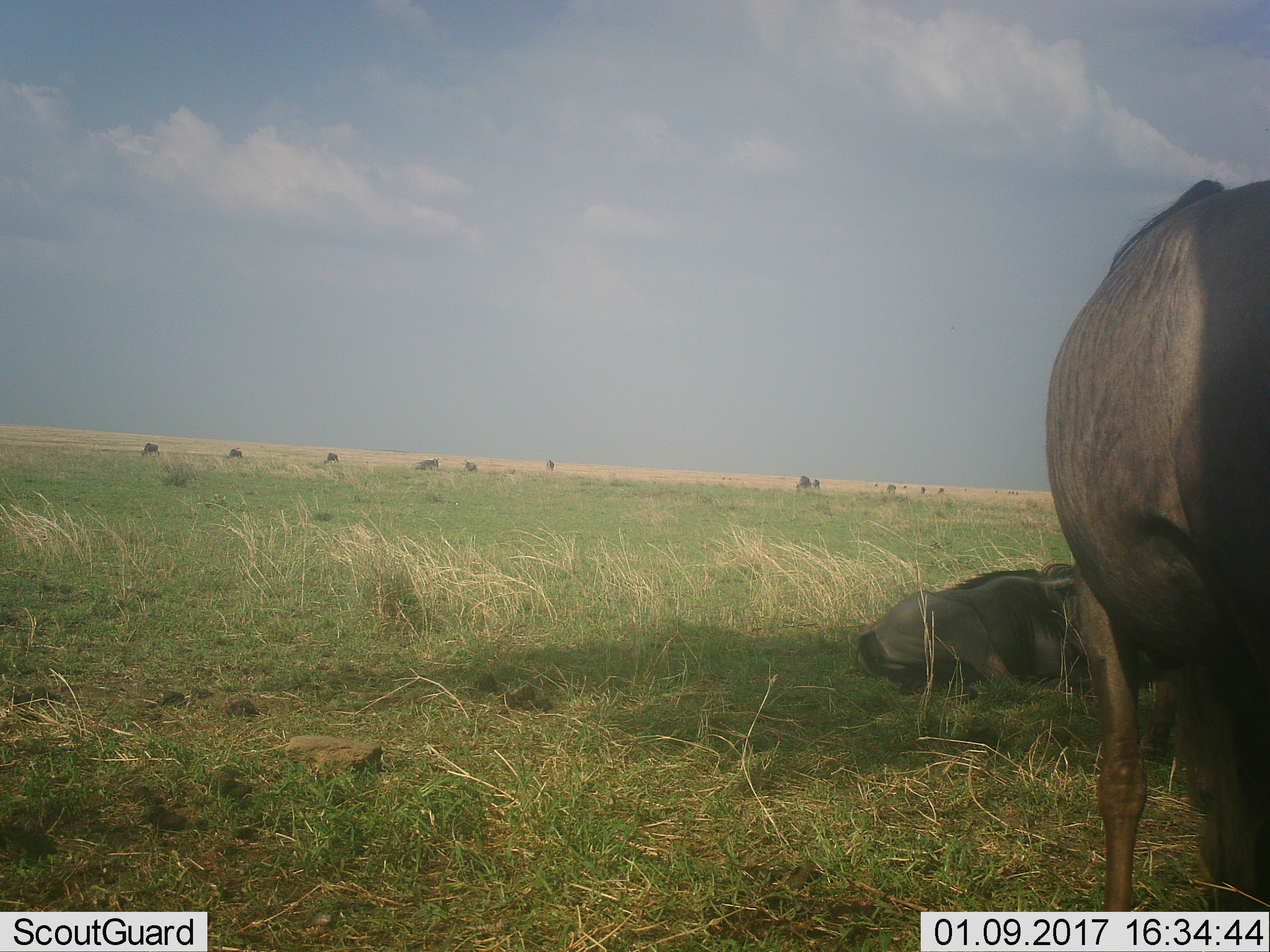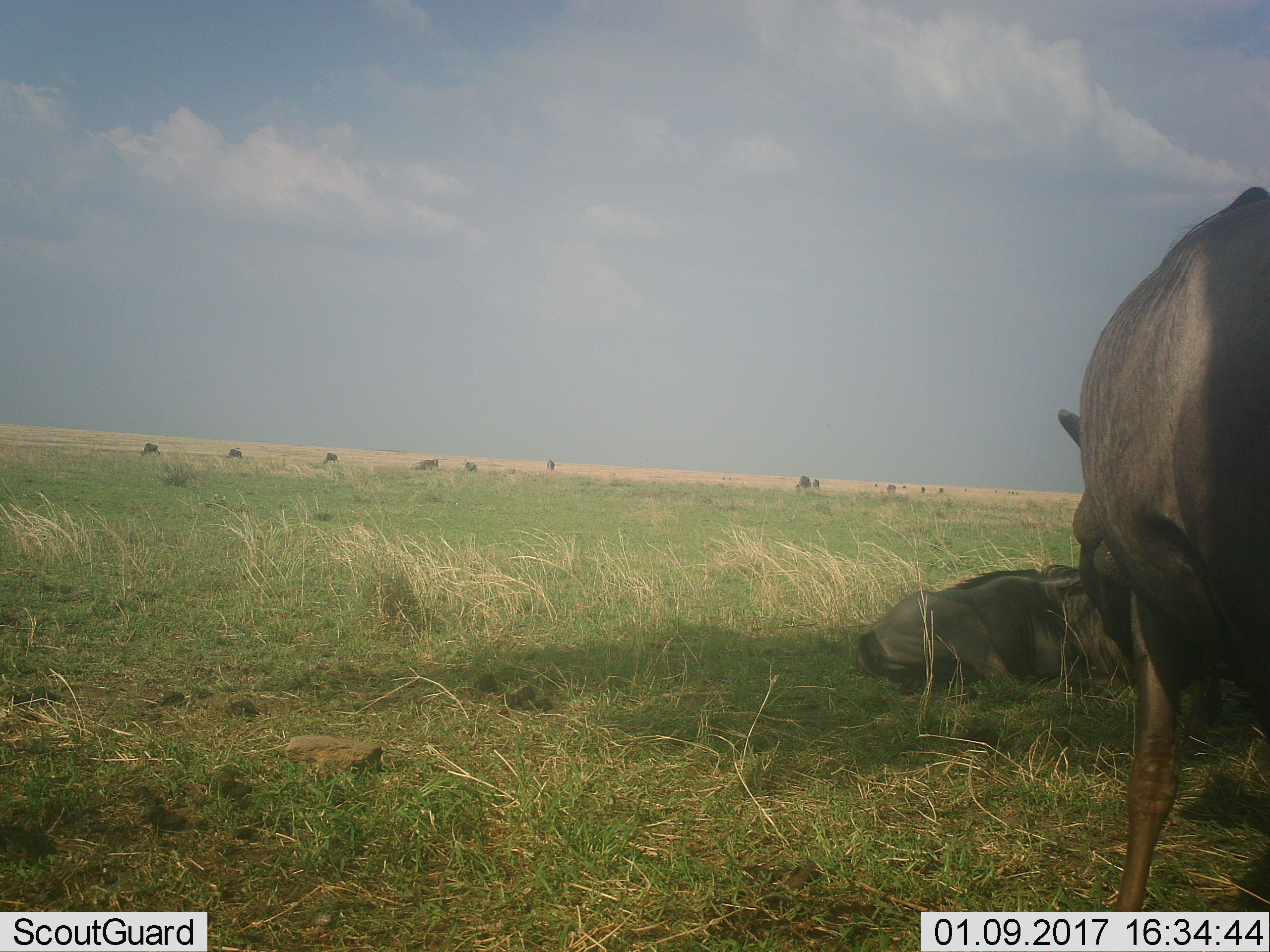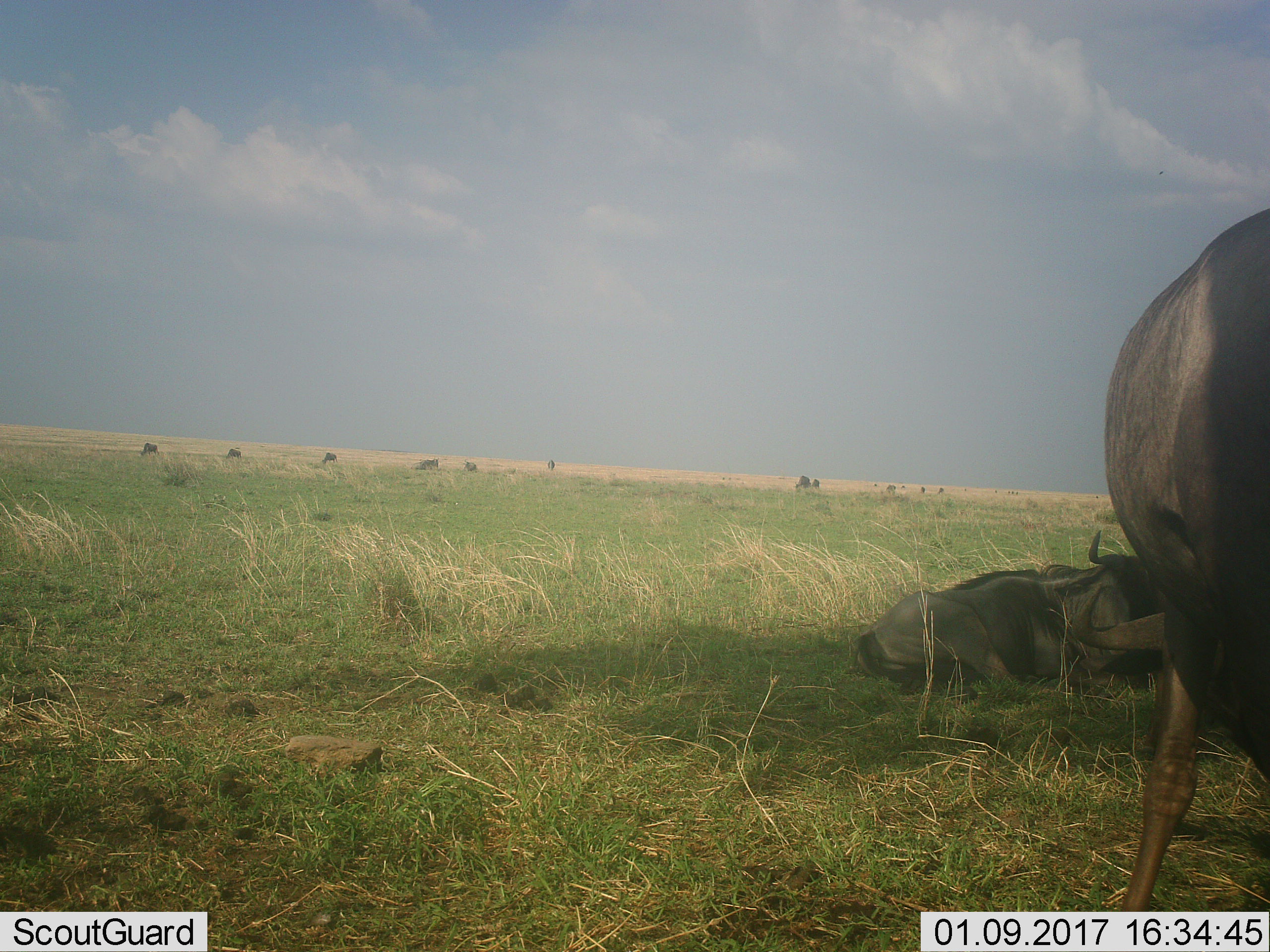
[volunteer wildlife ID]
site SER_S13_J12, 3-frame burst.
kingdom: Animalia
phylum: Chordata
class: Mammalia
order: Artiodactyla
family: Bovidae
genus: Connochaetes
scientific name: Connochaetes taurinus taurinus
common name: blue wildebeest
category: wildebeestblue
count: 9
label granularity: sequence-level